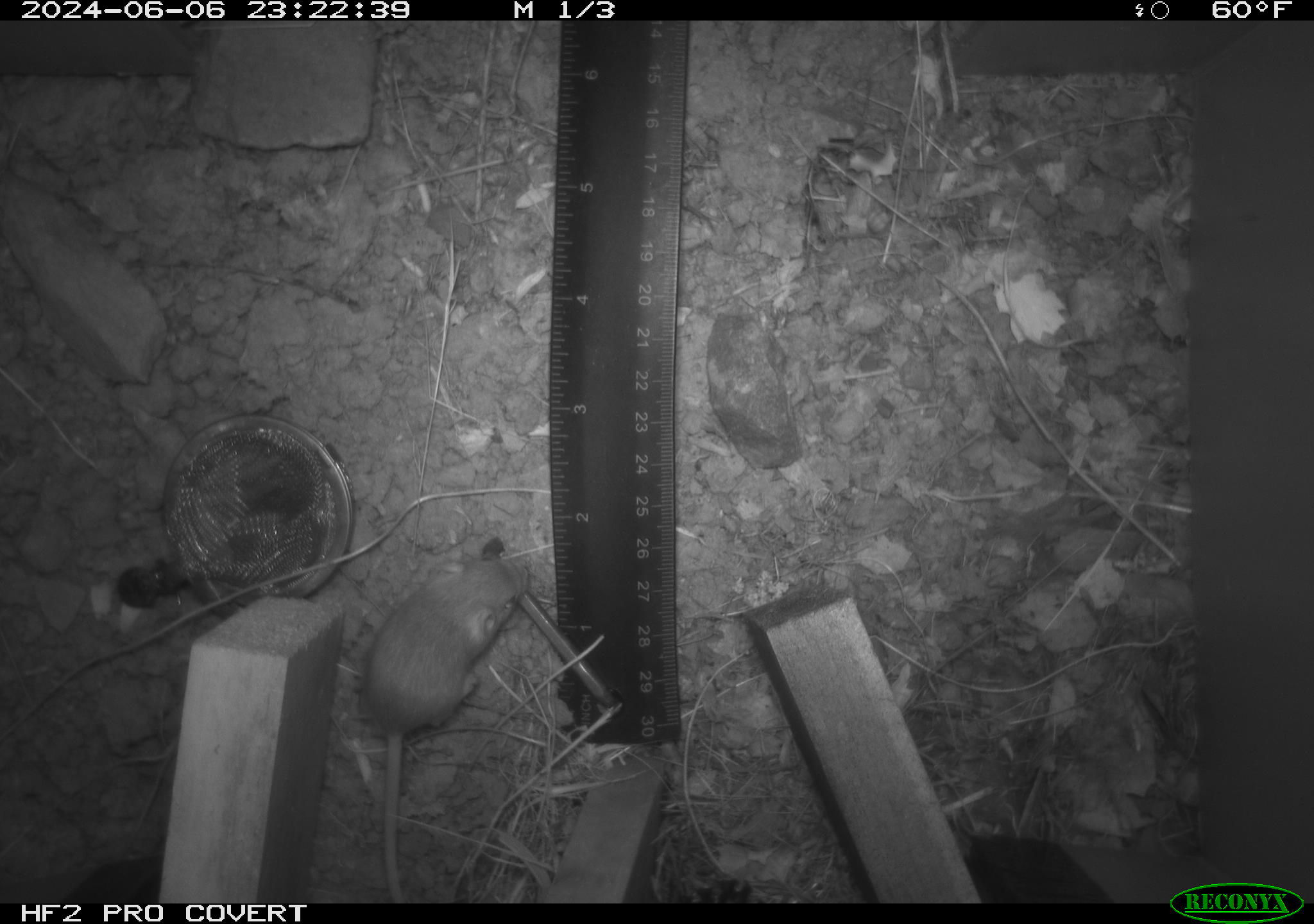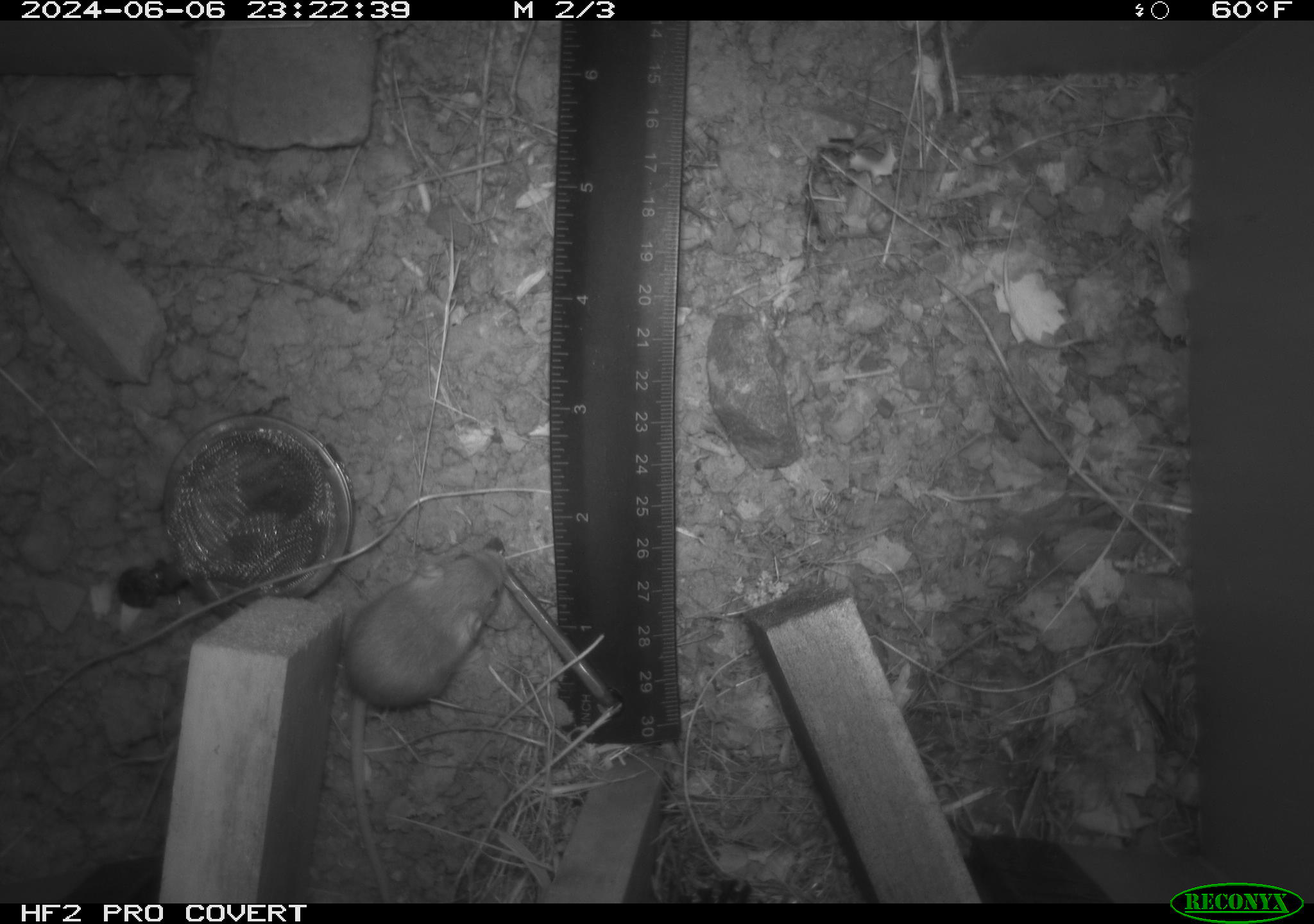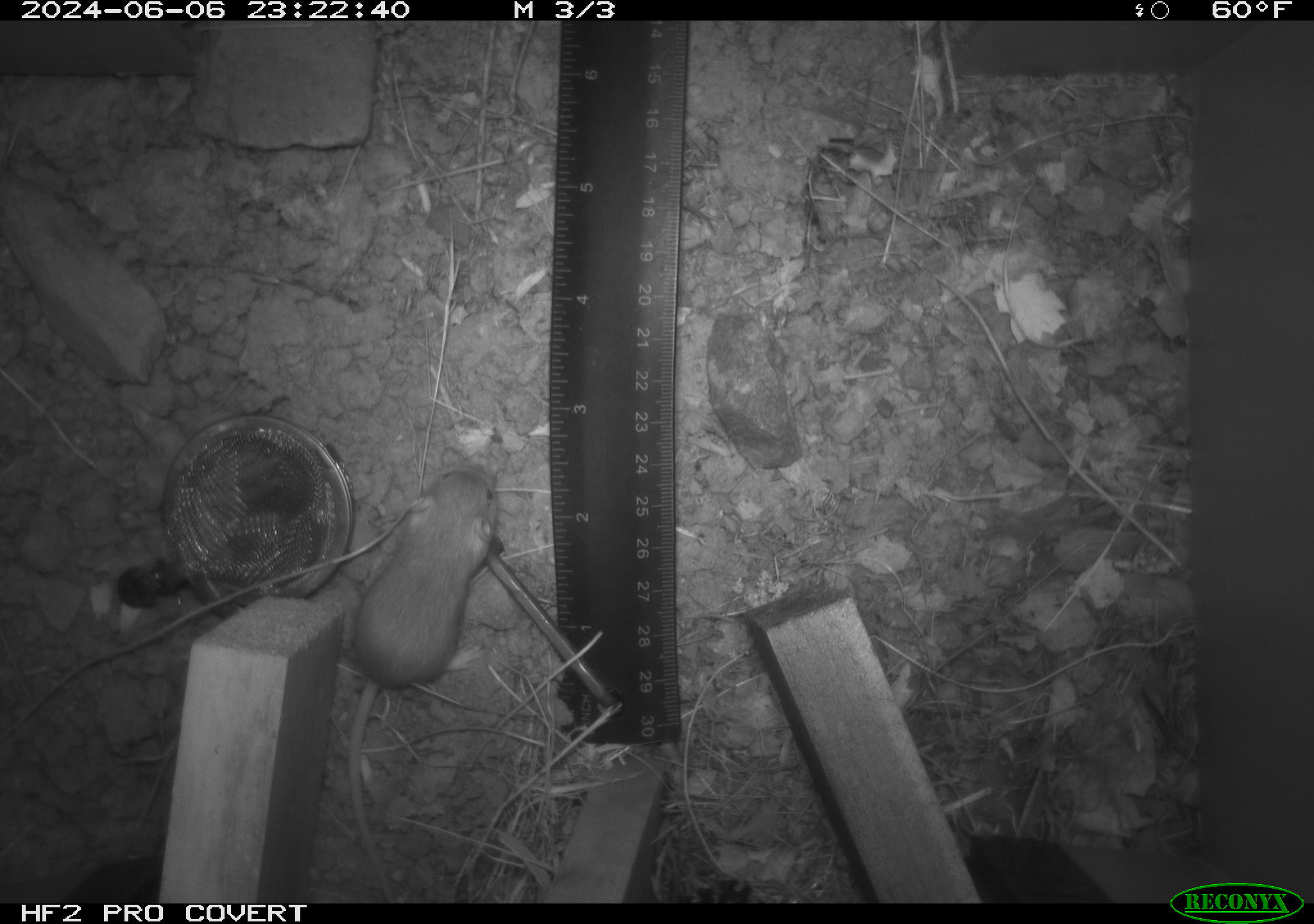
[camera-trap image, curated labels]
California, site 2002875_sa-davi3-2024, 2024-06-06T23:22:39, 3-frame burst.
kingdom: Animalia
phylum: Chordata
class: Mammalia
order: Rodentia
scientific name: Rodentia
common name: mouse species